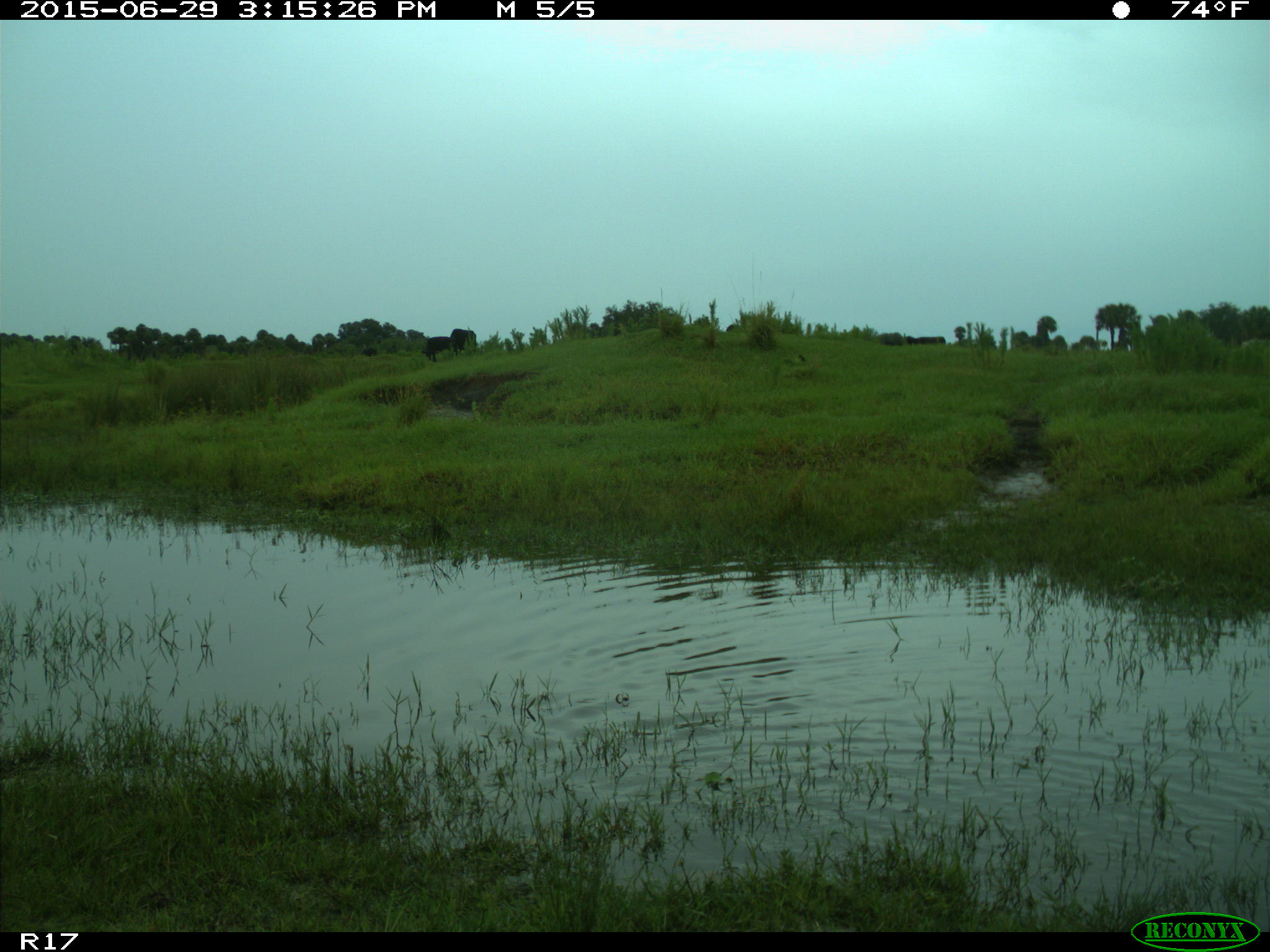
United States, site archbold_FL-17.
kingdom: Animalia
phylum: Chordata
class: Mammalia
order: Artiodactyla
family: Bovidae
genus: Bos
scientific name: Bos taurus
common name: domestic cow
Bos taurus (domestic cow).